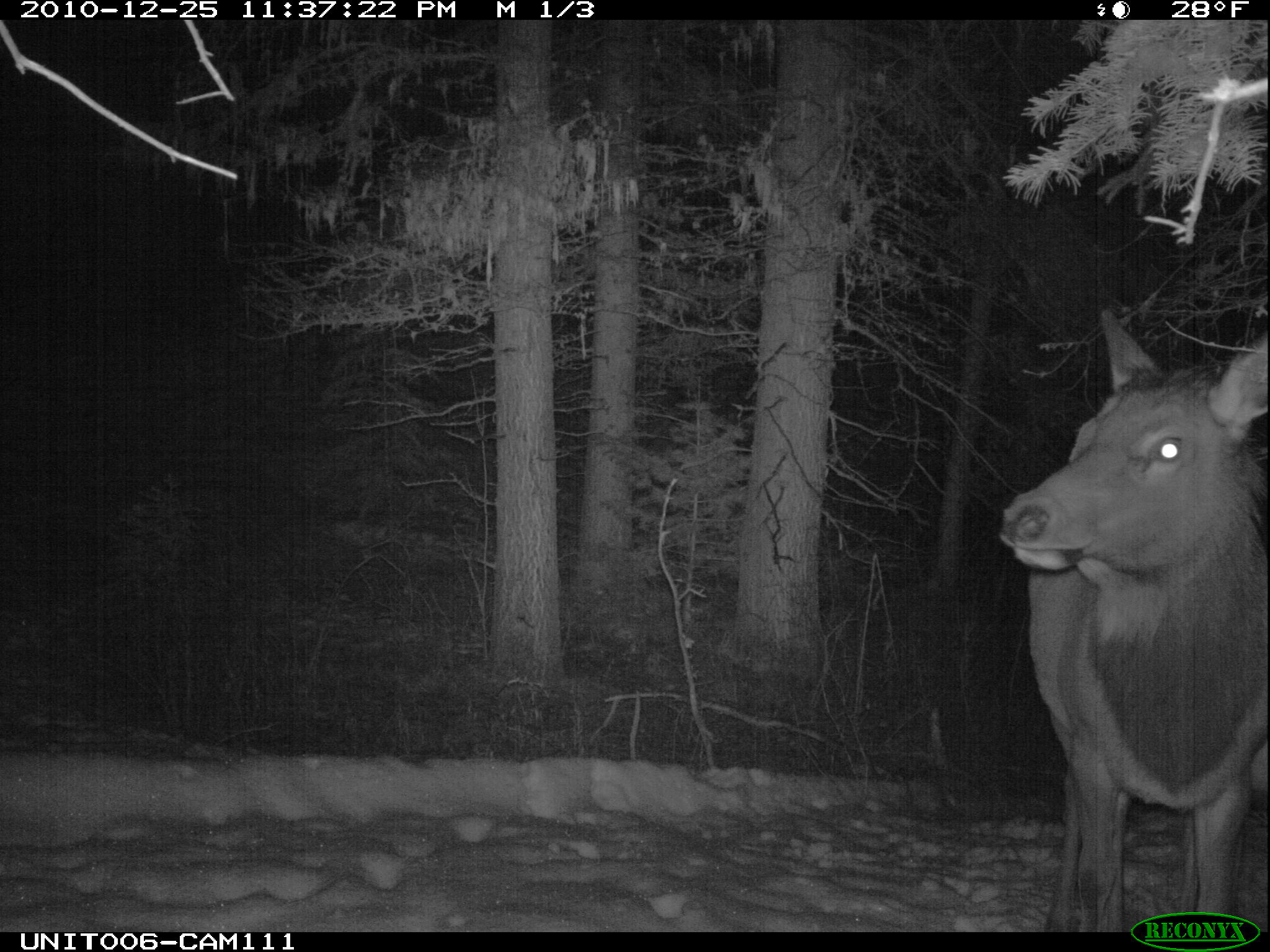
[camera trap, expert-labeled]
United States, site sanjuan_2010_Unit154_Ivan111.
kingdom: Animalia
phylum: Chordata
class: Mammalia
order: Artiodactyla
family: Cervidae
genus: Cervus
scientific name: Cervus elaphus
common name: red deer